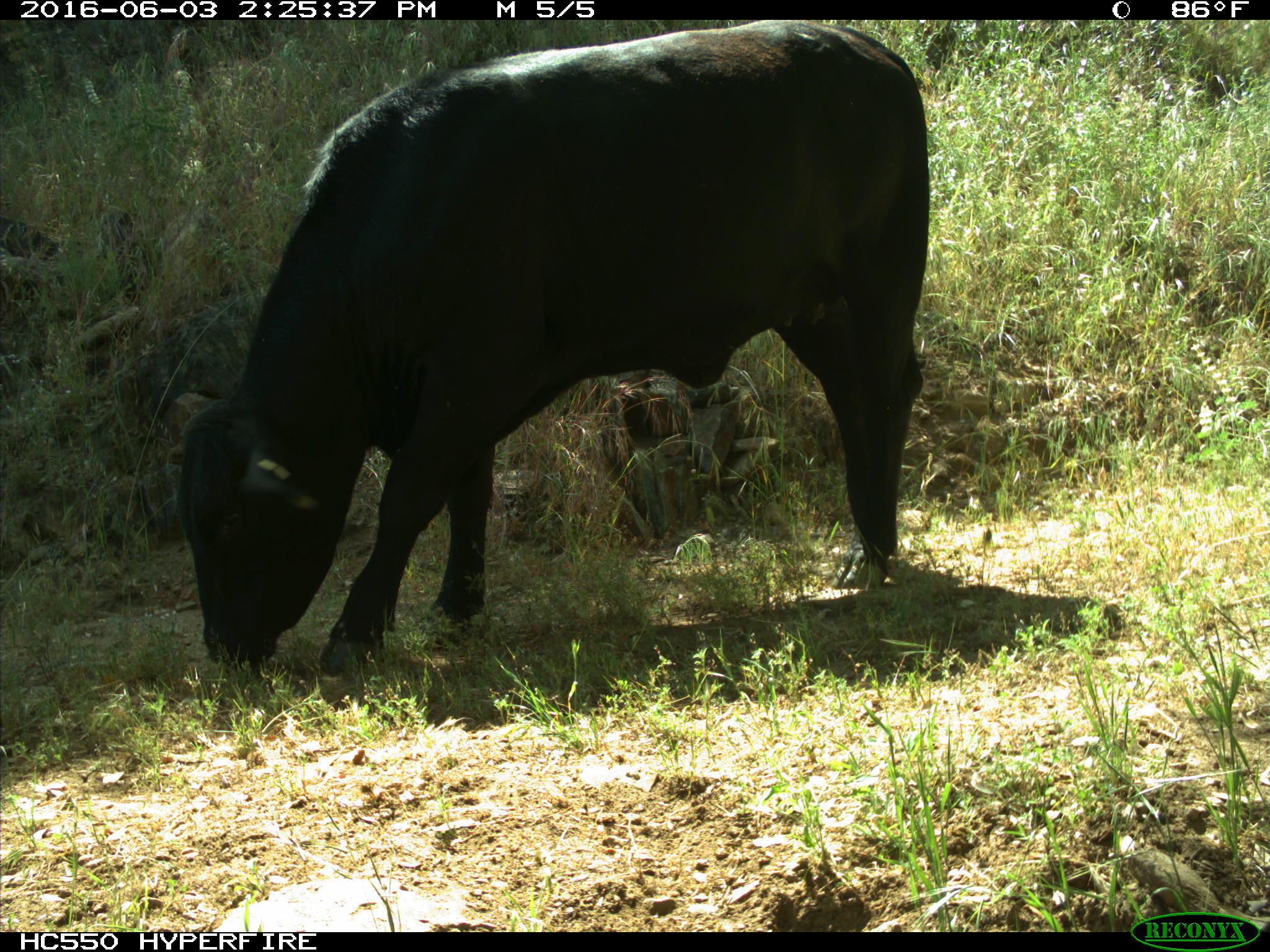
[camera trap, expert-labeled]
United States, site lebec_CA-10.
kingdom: Animalia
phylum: Chordata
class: Mammalia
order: Artiodactyla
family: Bovidae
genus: Bos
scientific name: Bos taurus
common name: domestic cow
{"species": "Bos taurus (domestic cow)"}